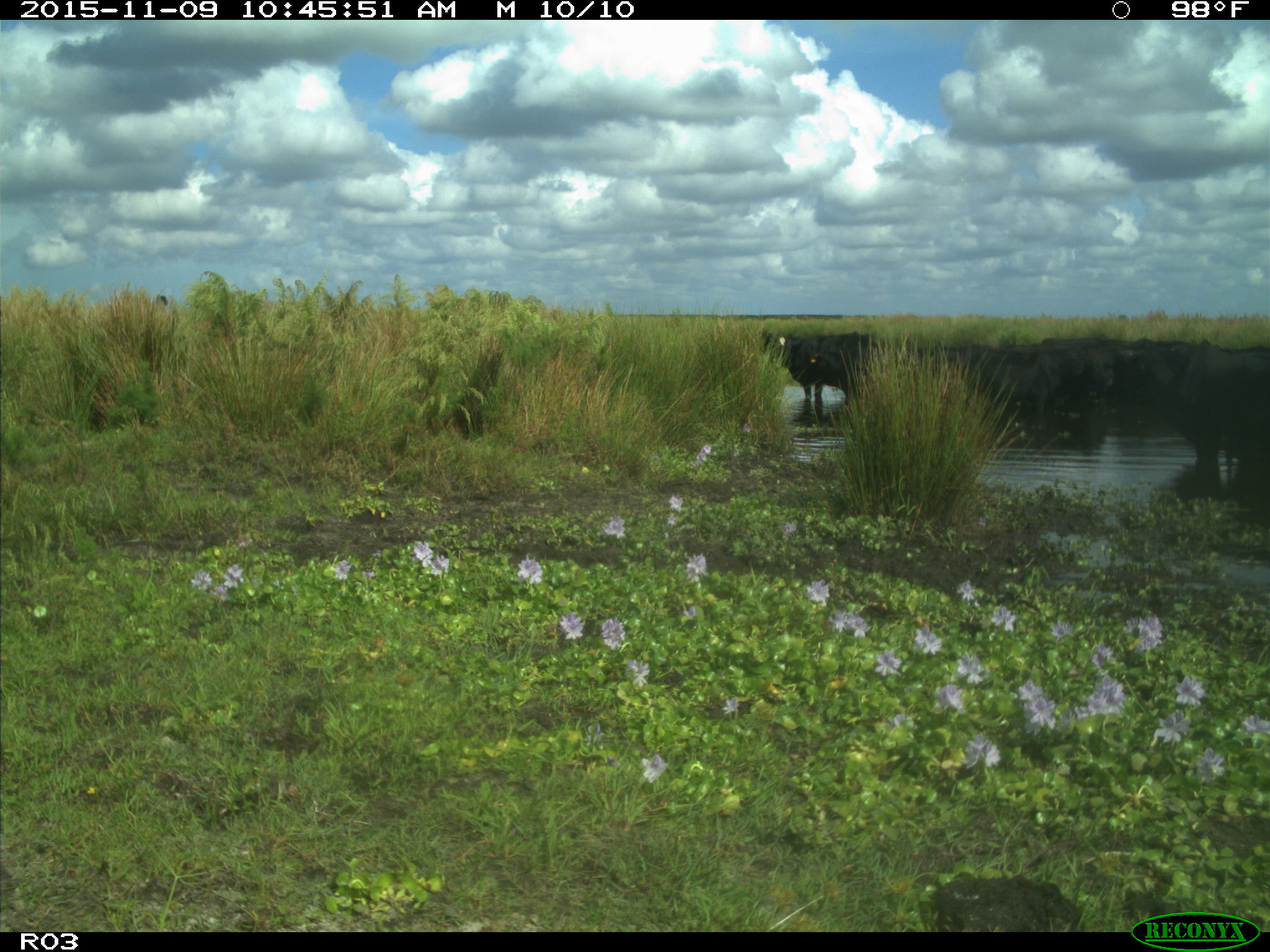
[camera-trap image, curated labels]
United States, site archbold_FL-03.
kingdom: Animalia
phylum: Chordata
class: Mammalia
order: Artiodactyla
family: Bovidae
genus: Bos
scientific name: Bos taurus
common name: domestic cow